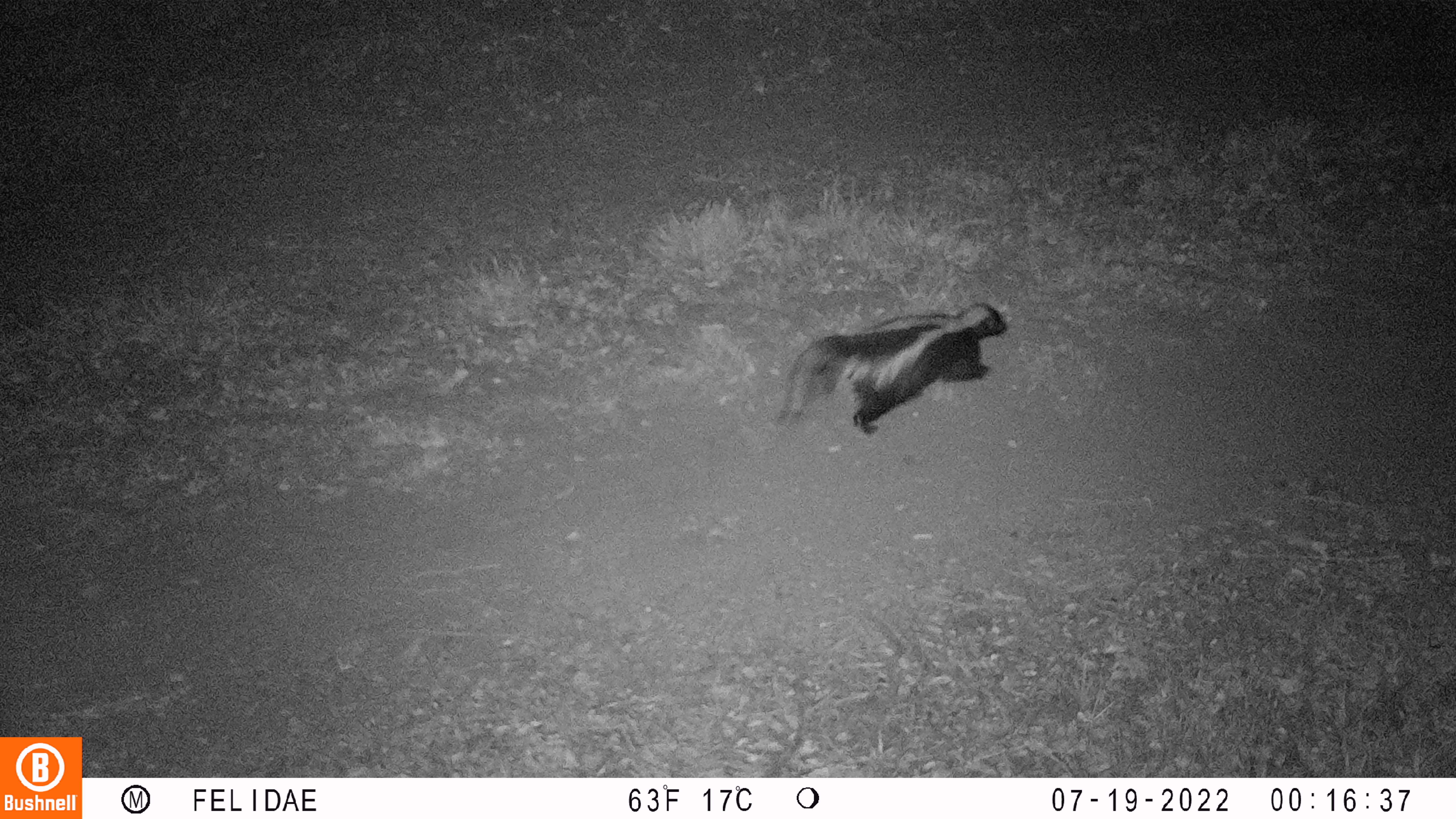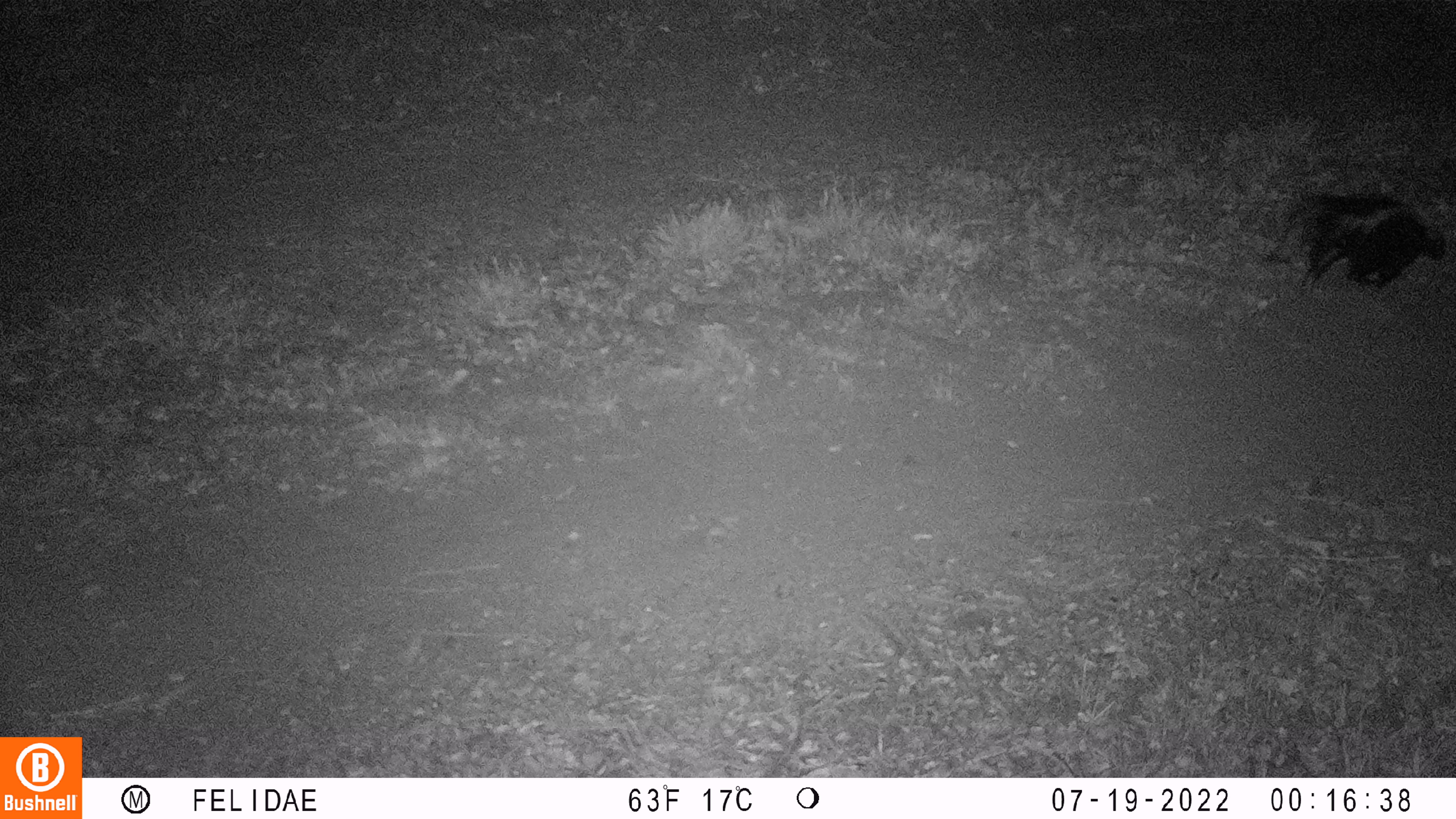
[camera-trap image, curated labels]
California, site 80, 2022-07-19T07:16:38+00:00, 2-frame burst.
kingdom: Animalia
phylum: Chordata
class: Mammalia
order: Carnivora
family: Mephitidae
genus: Mephitis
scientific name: Mephitis mephitis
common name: striped skunk